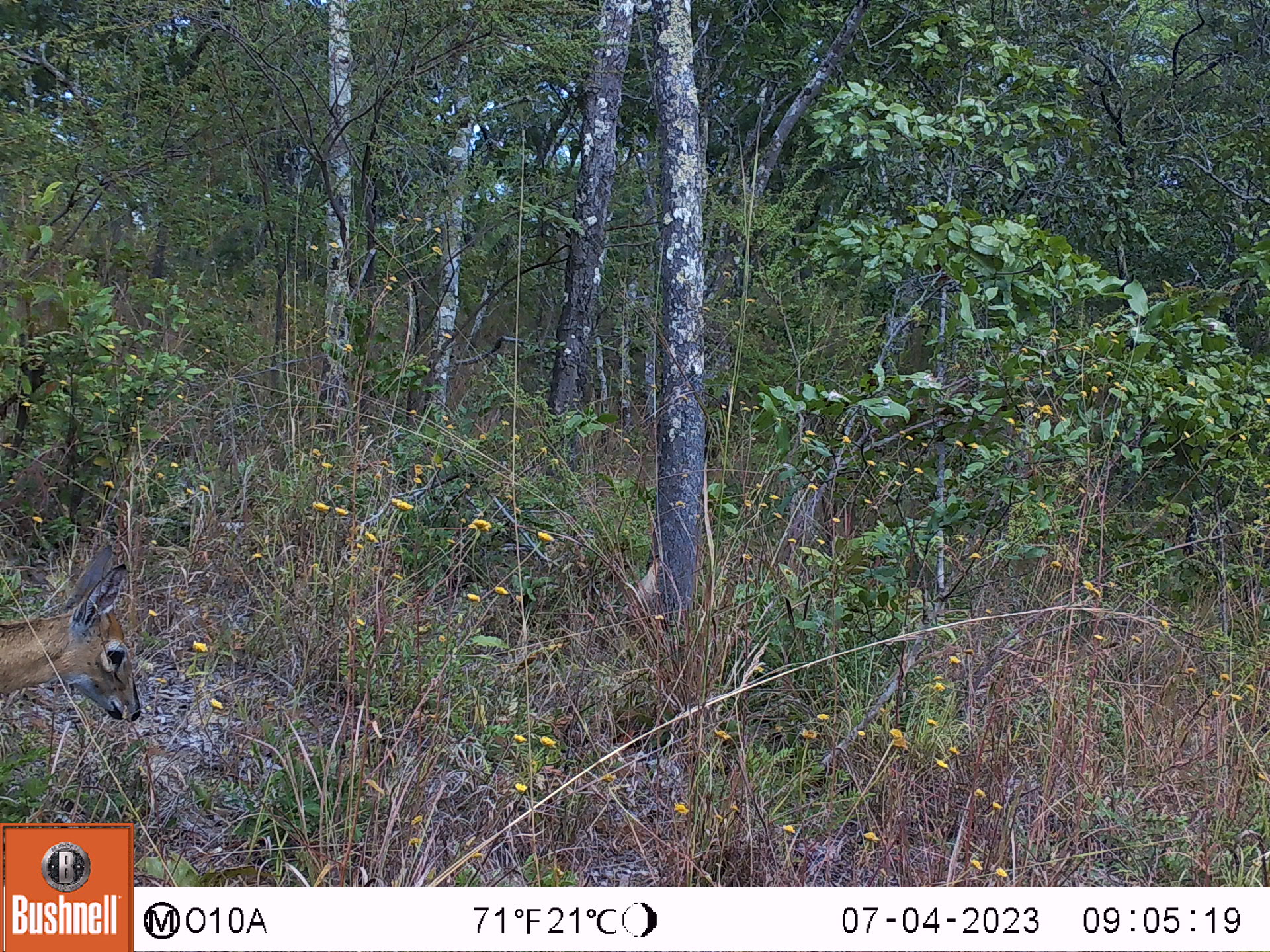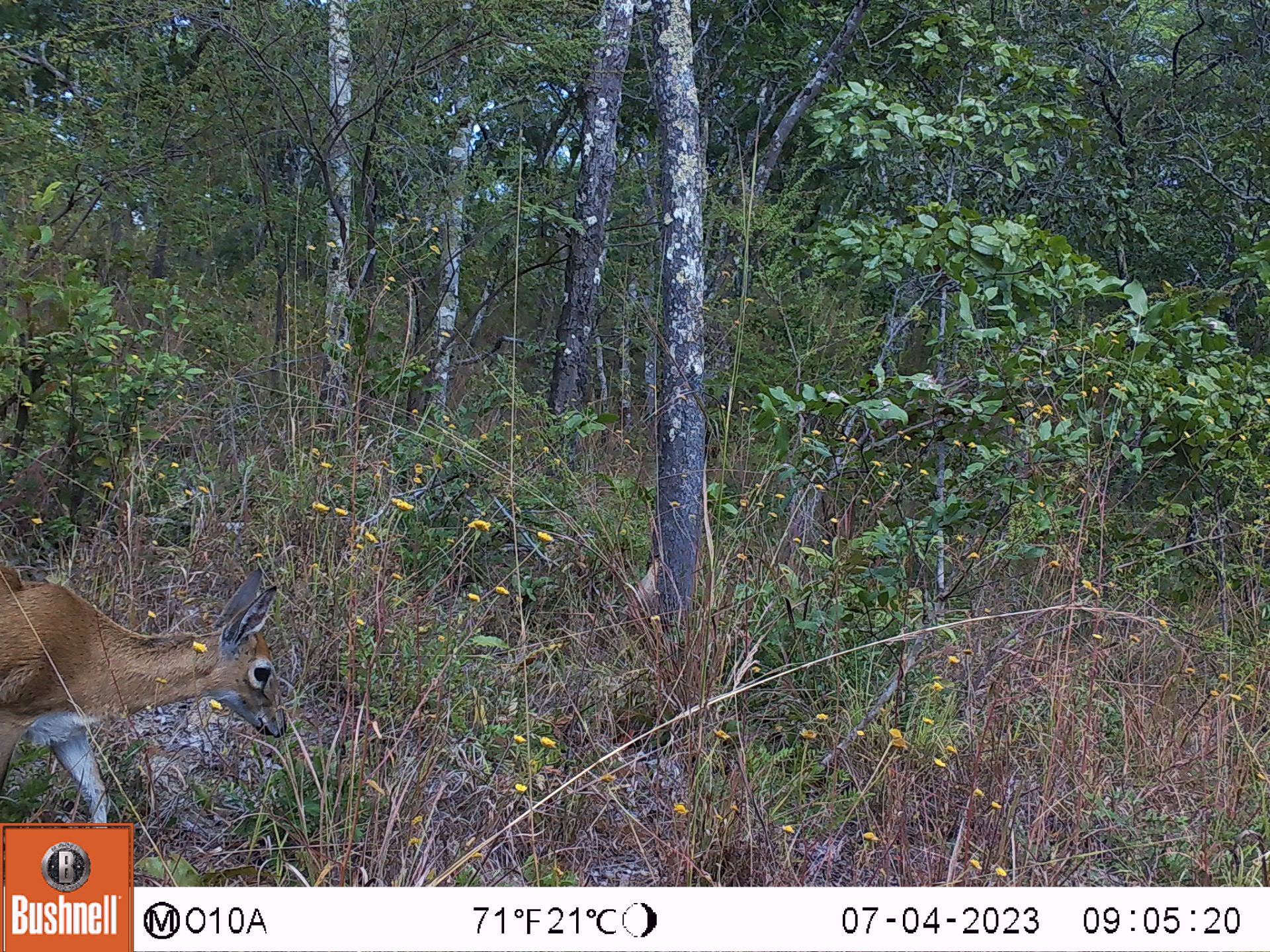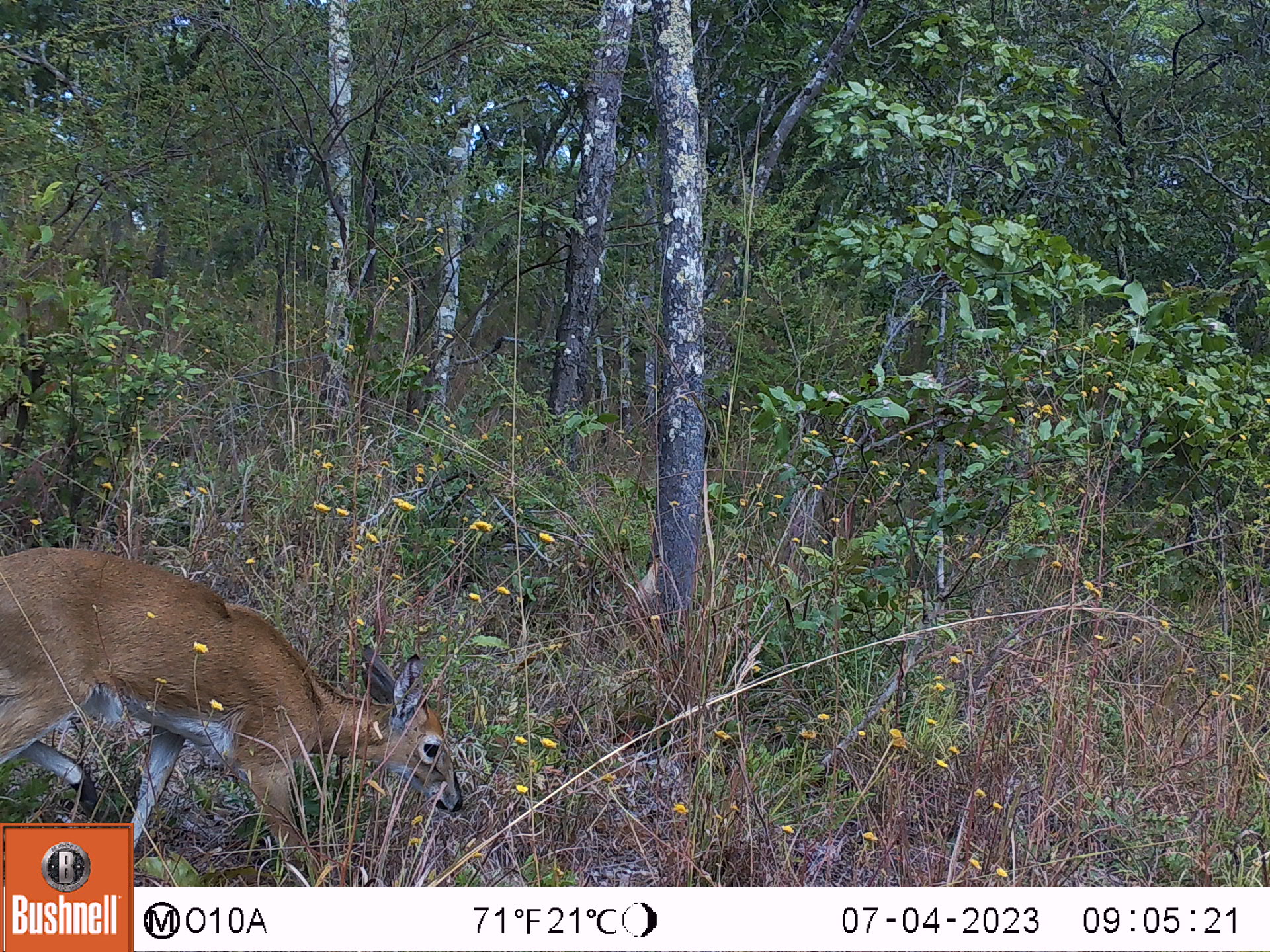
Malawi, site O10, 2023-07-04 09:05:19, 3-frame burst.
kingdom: Animalia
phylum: Chordata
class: Mammalia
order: Artiodactyla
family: Bovidae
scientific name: Antilopinae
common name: small antelope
Small antelope (Antilopinae), count 1.